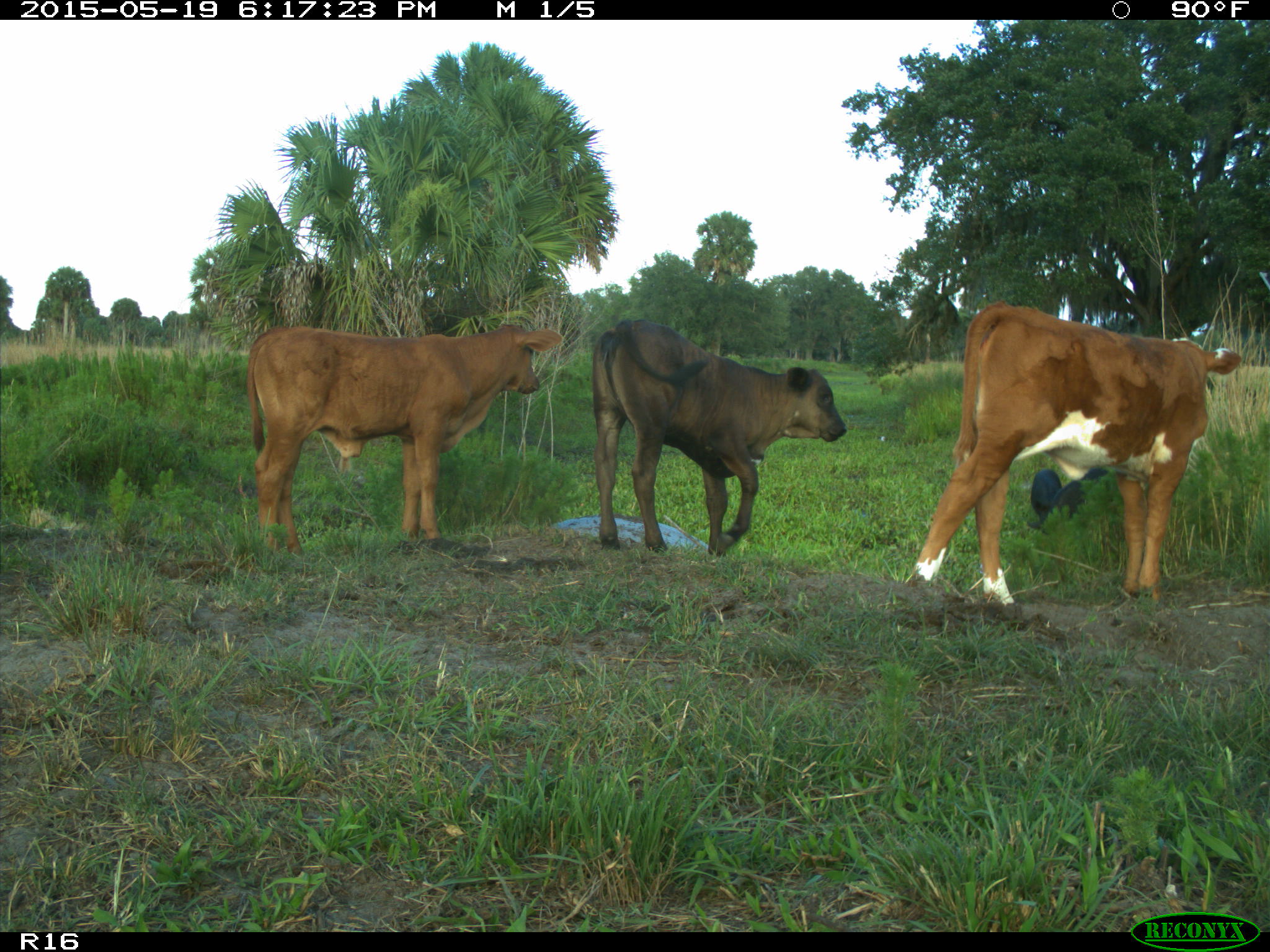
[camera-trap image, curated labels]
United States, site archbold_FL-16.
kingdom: Animalia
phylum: Chordata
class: Mammalia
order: Artiodactyla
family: Suidae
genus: Sus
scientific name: Sus scrofa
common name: wild boar